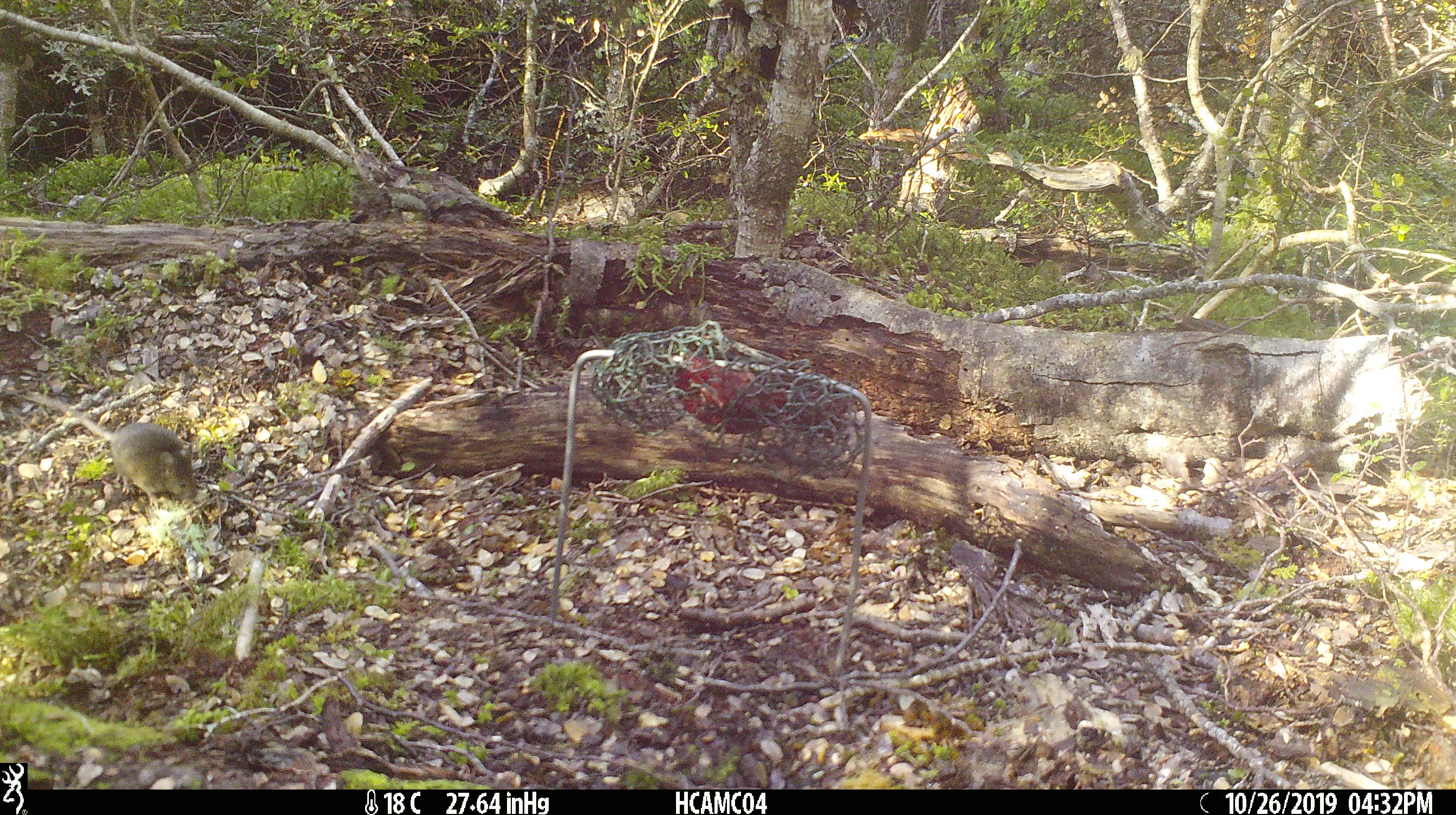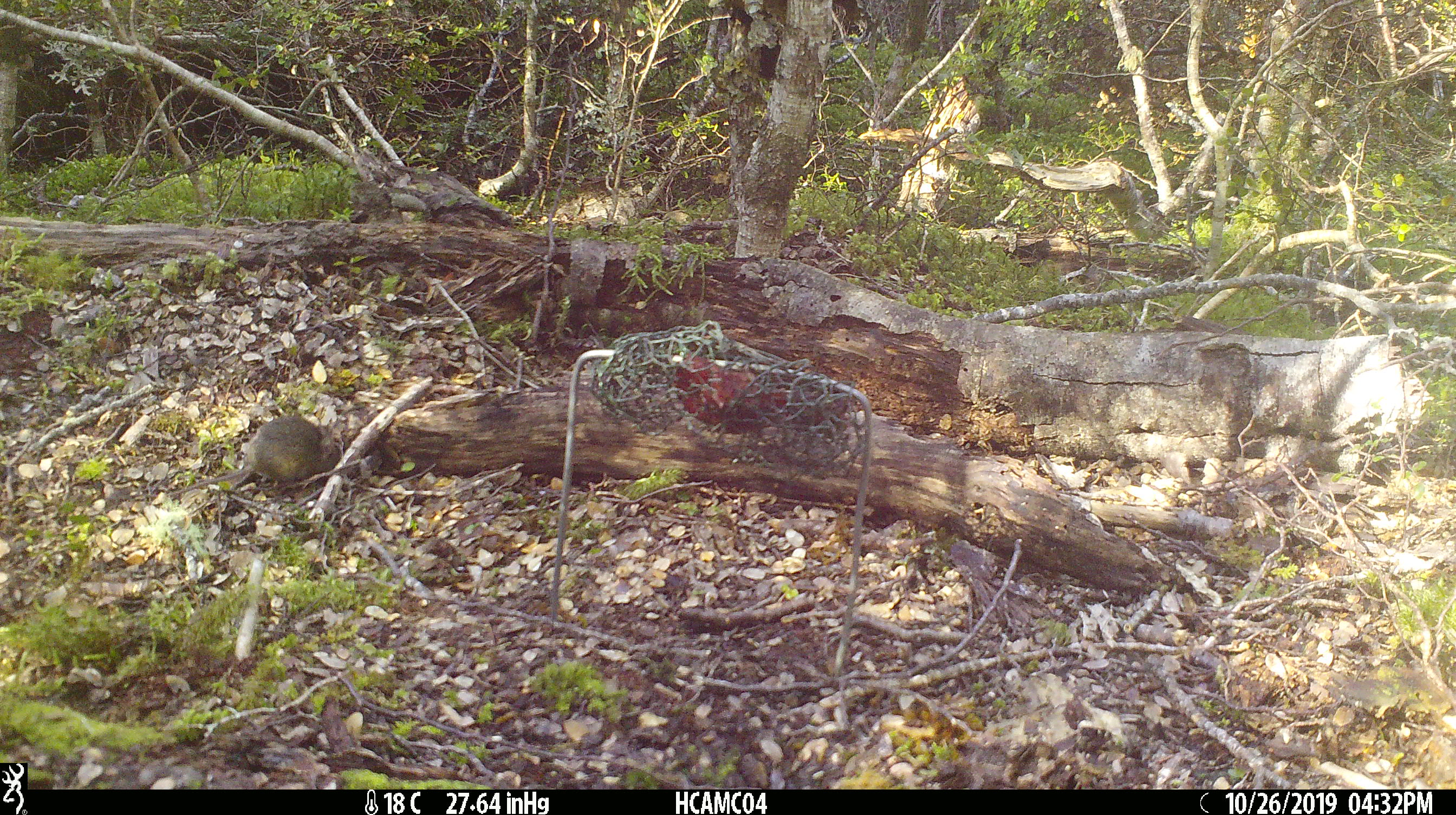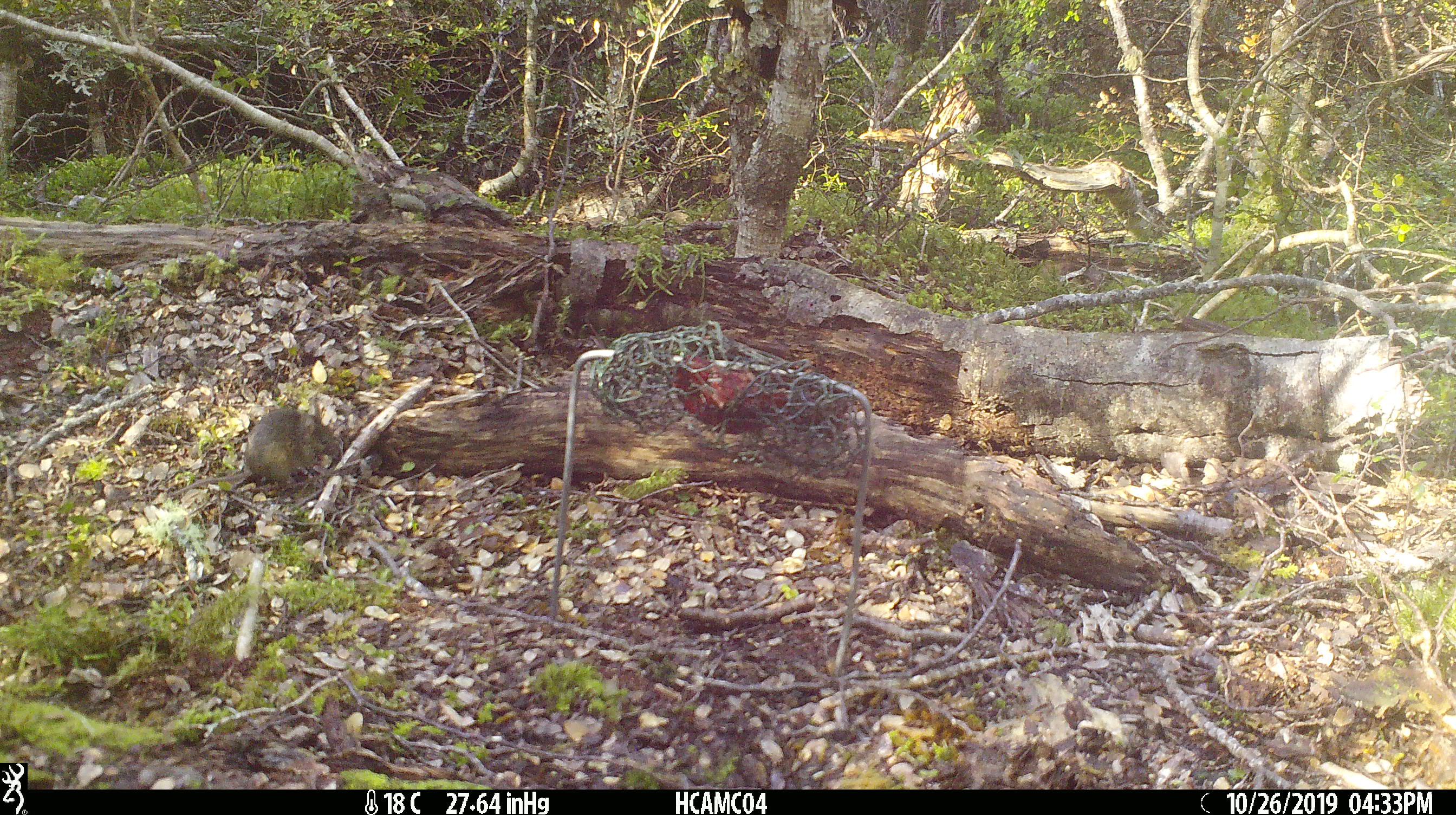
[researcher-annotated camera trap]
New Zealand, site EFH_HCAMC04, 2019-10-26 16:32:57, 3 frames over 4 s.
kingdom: Animalia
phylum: Chordata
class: Mammalia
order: Rodentia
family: Muridae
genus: Mus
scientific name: Mus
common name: mouse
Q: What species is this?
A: Mouse (Mus).